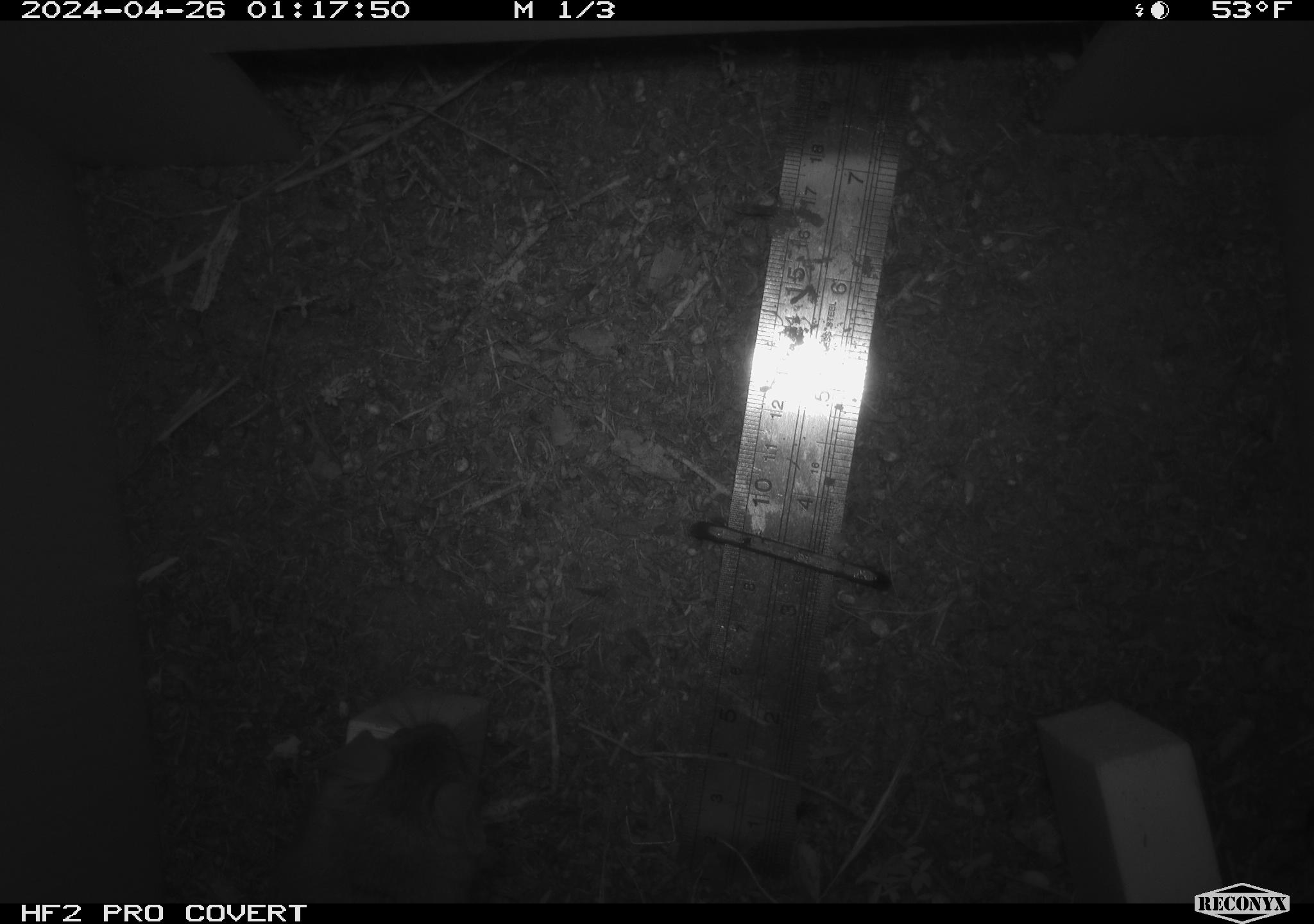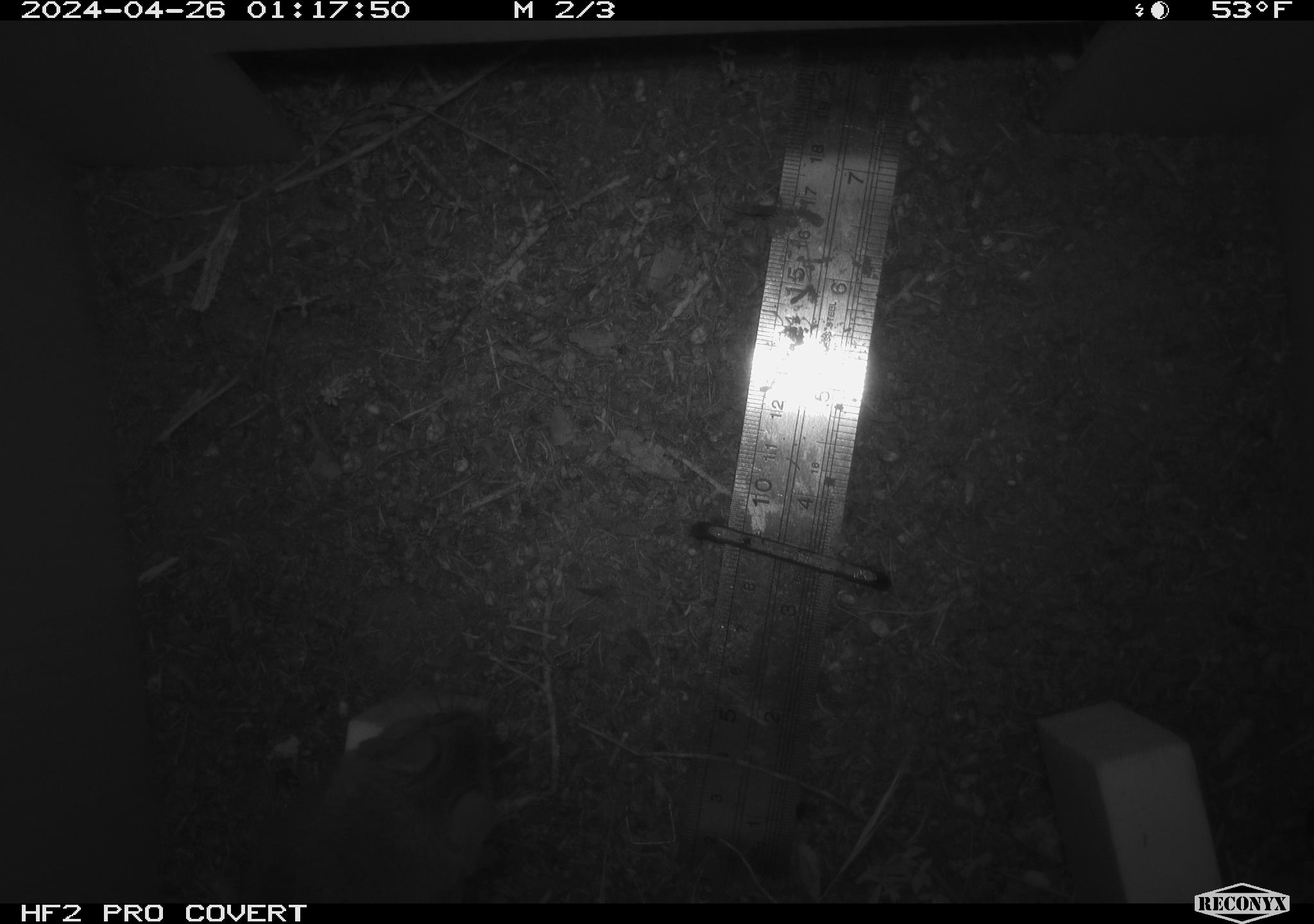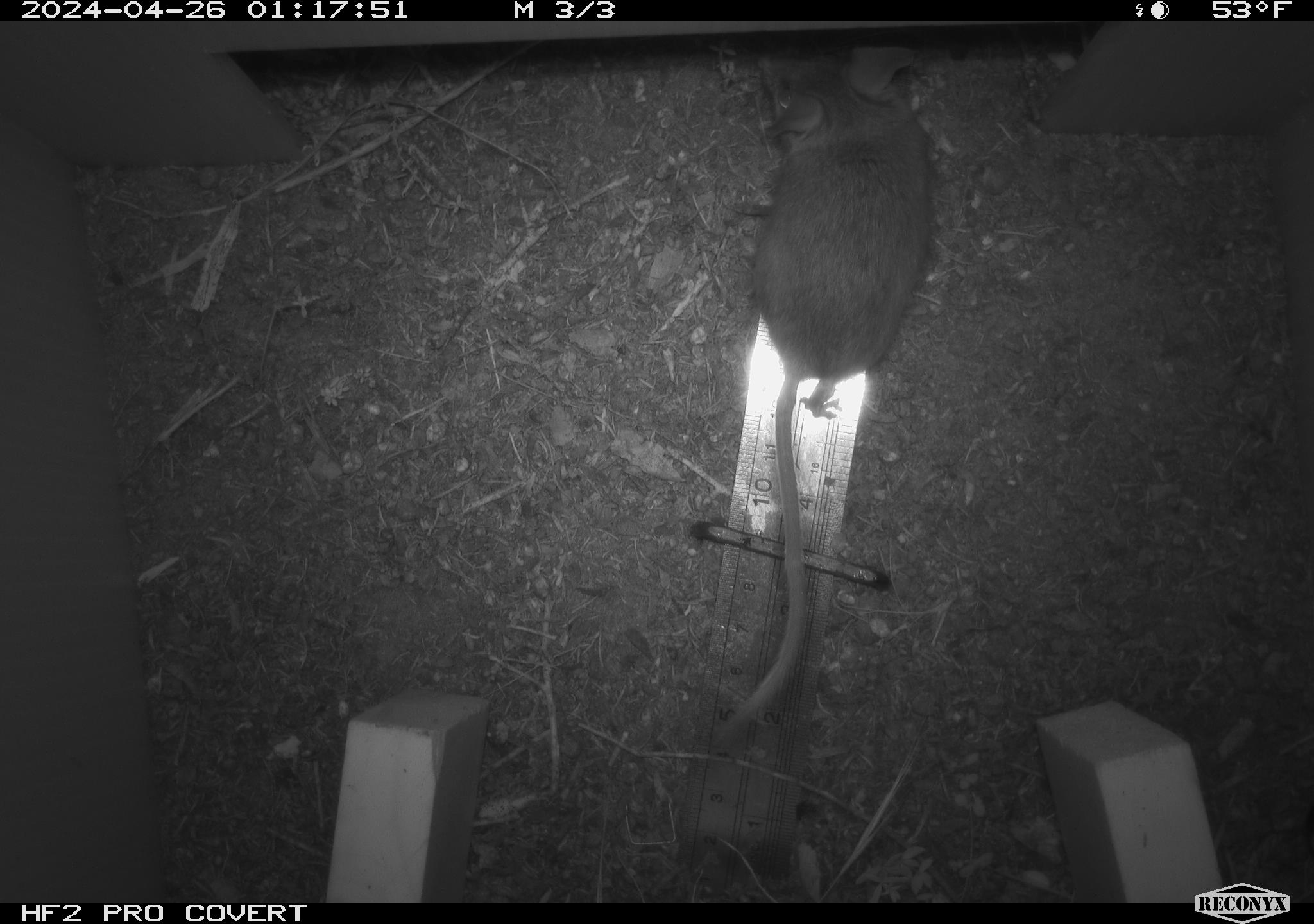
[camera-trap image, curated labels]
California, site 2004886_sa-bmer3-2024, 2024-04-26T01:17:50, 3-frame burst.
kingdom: Animalia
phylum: Chordata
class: Mammalia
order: Rodentia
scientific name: Rodentia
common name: mouse species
Mouse species (Rodentia).